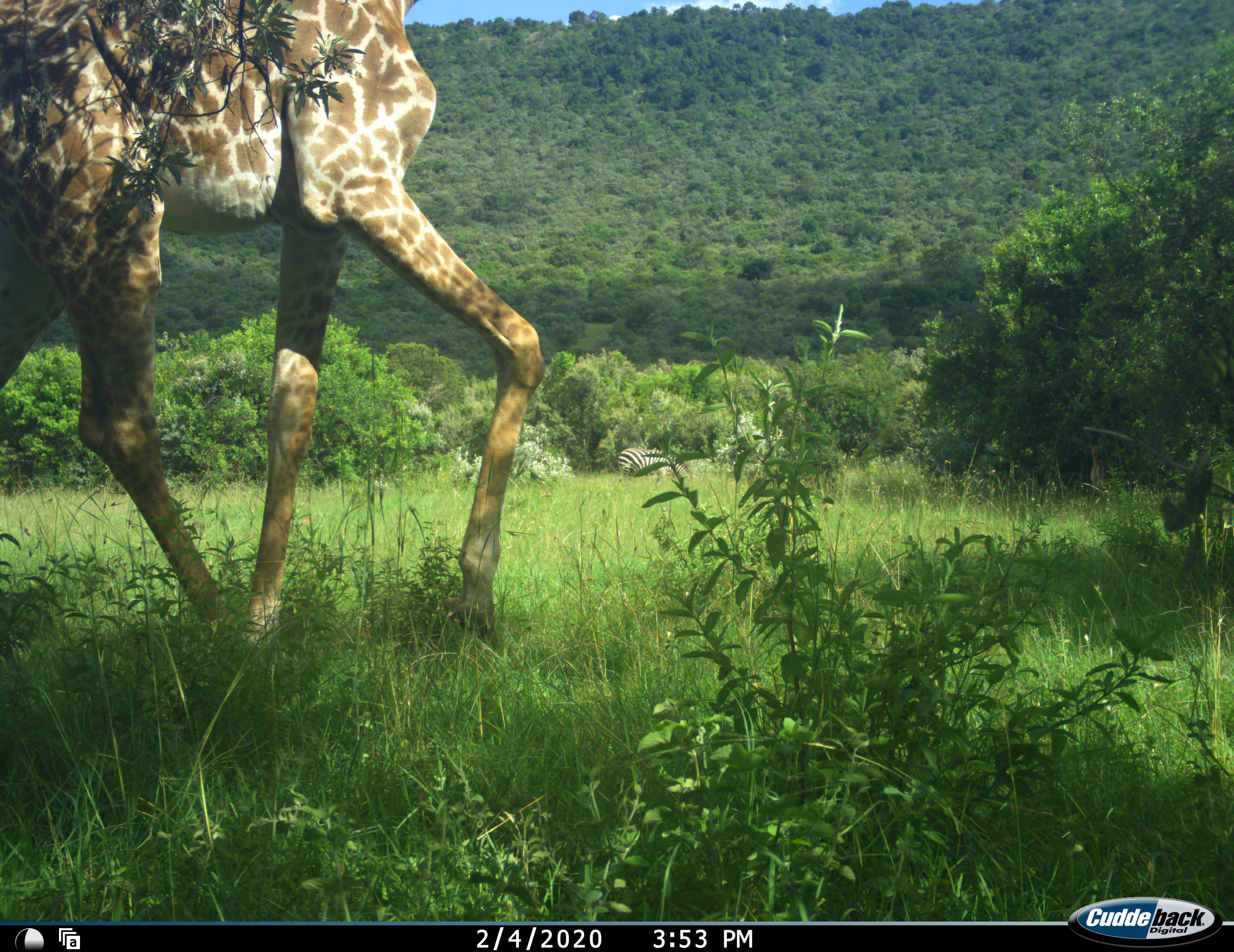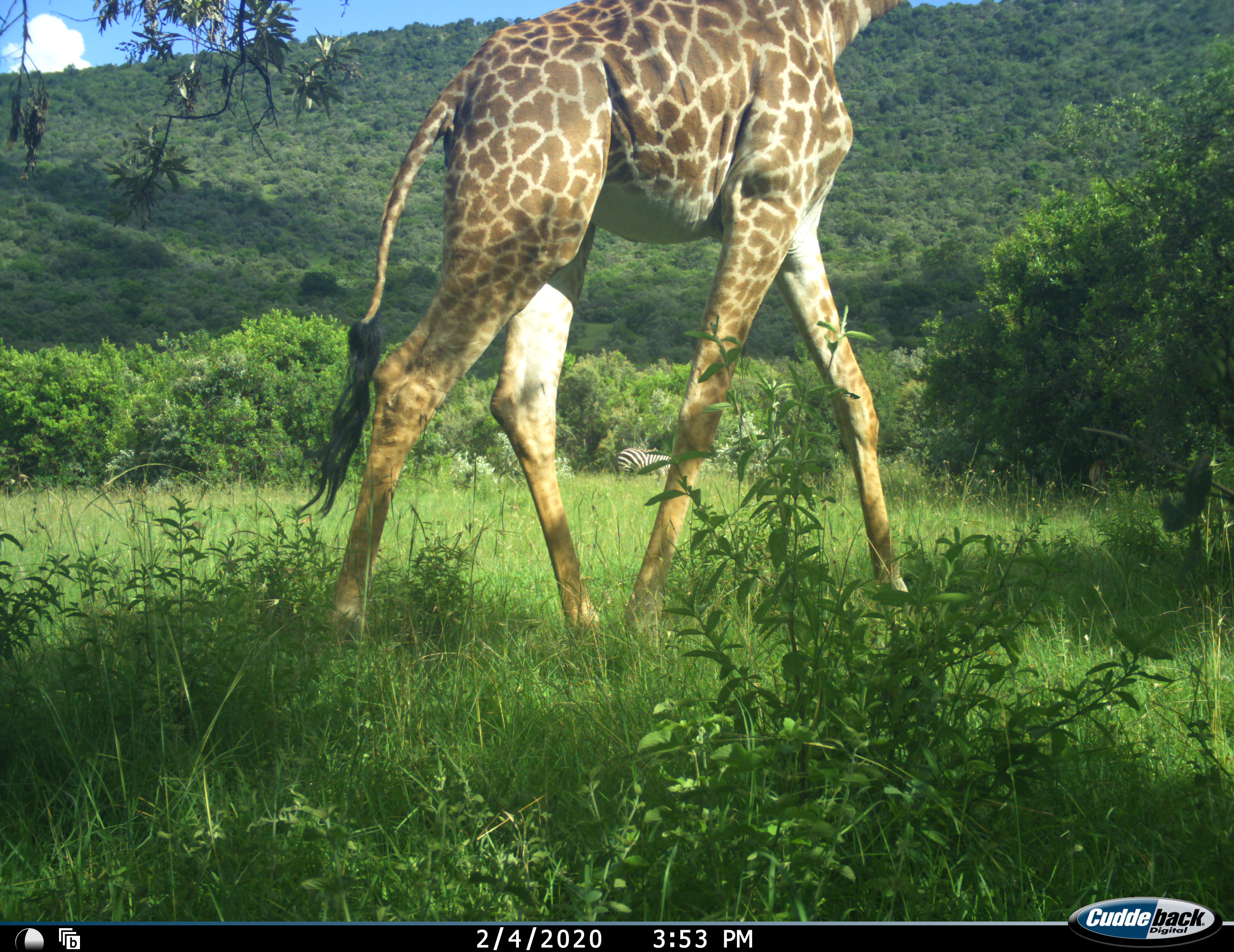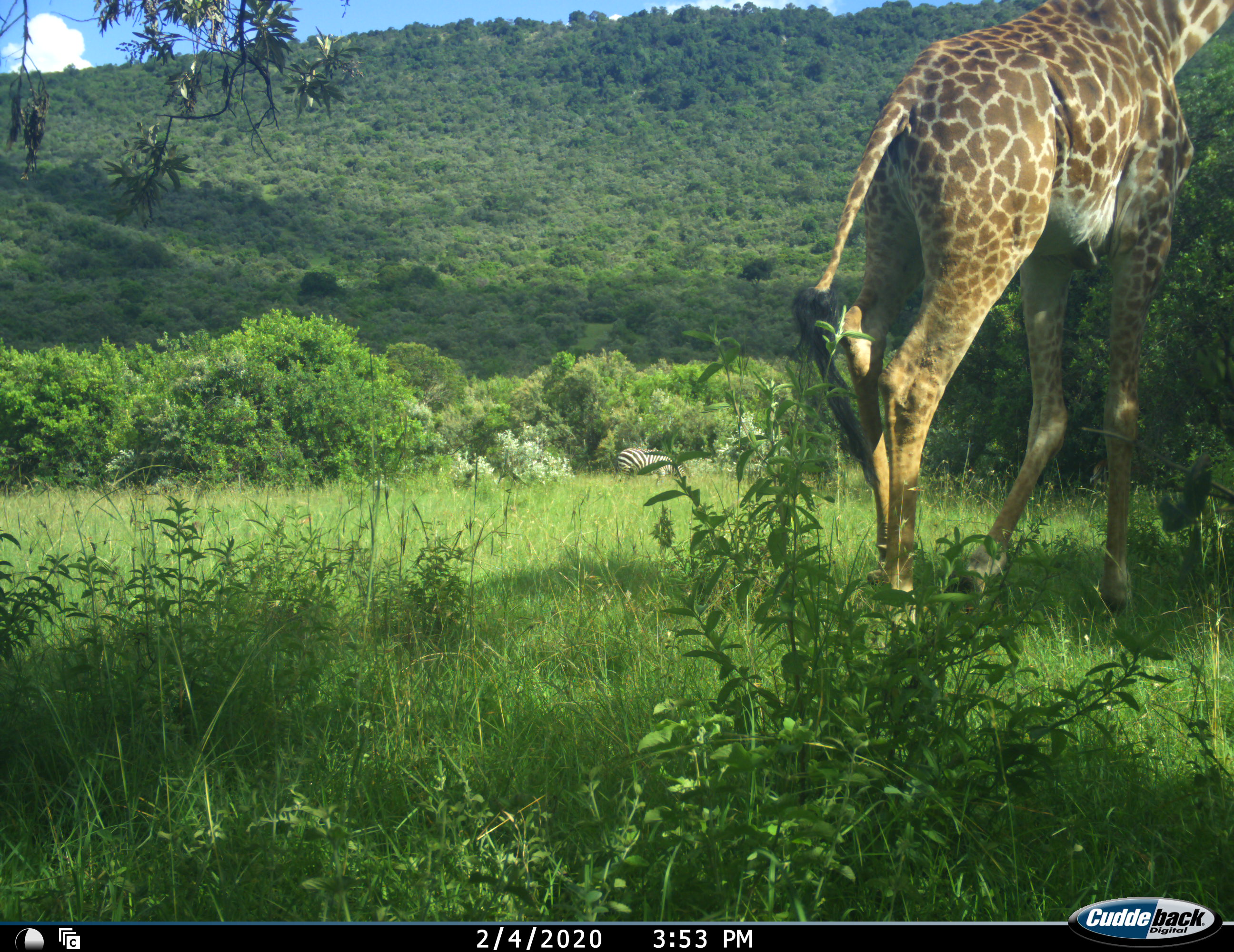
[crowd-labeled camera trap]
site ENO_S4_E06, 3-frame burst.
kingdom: Animalia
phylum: Chordata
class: Mammalia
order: Artiodactyla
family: Giraffidae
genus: Giraffa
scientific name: Giraffa camelopardalis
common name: giraffe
Giraffe (Giraffa camelopardalis), count 1. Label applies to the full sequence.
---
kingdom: Animalia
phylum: Chordata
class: Mammalia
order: Perissodactyla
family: Equidae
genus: Equus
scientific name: Equus quagga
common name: plains zebra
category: zebraplains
Zebraplains (plains zebra) (Equus quagga), count 1. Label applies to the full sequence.